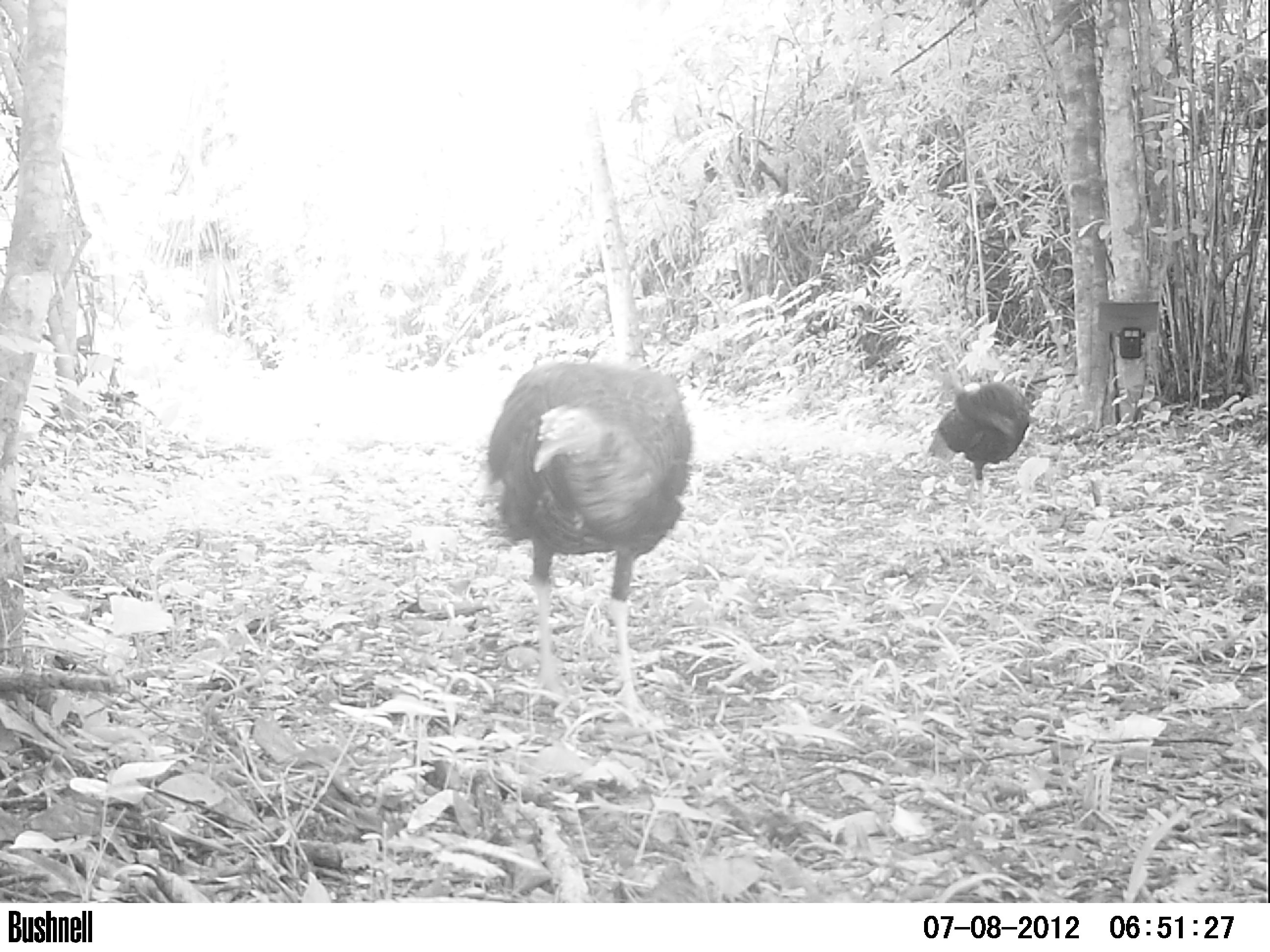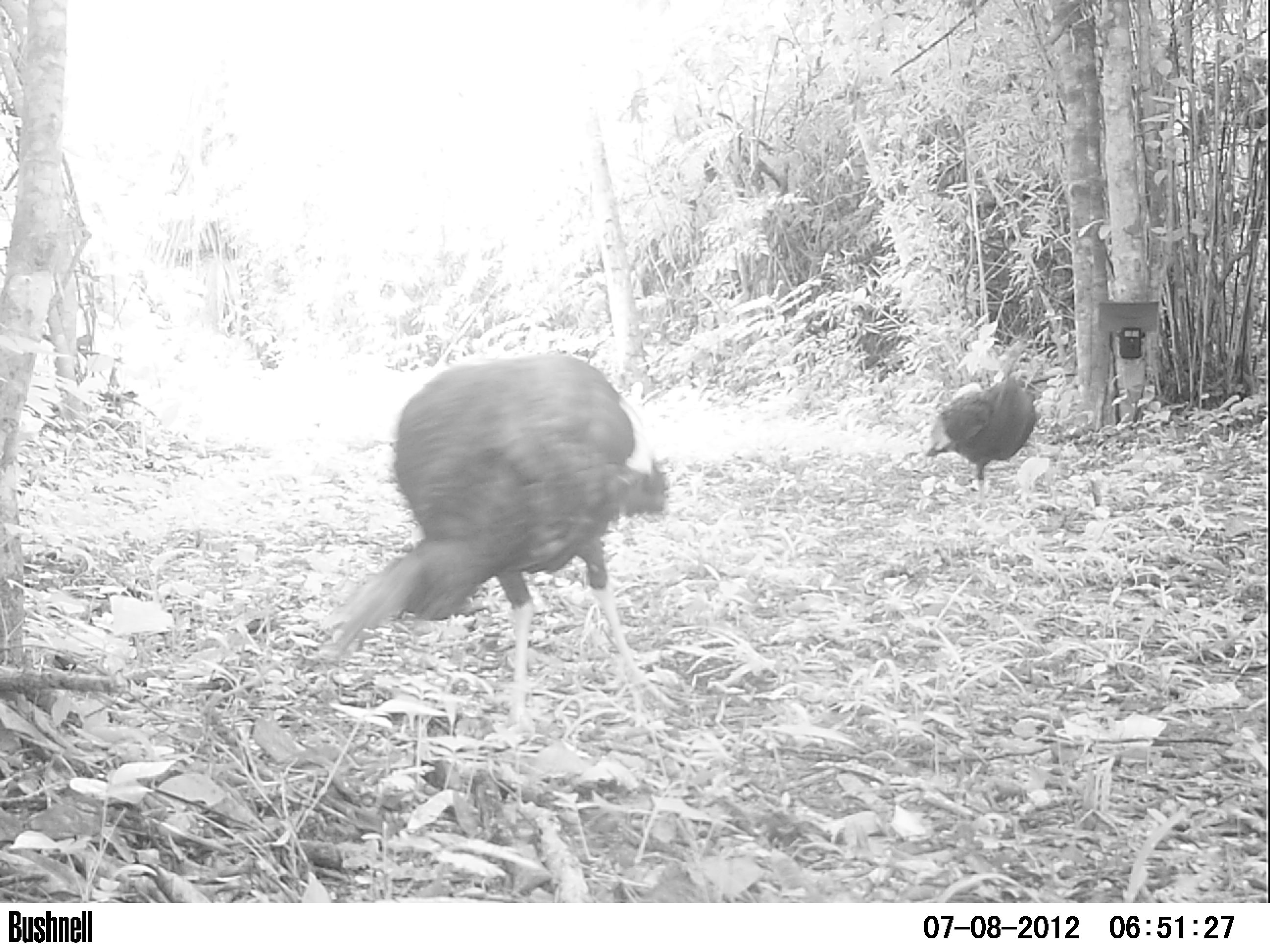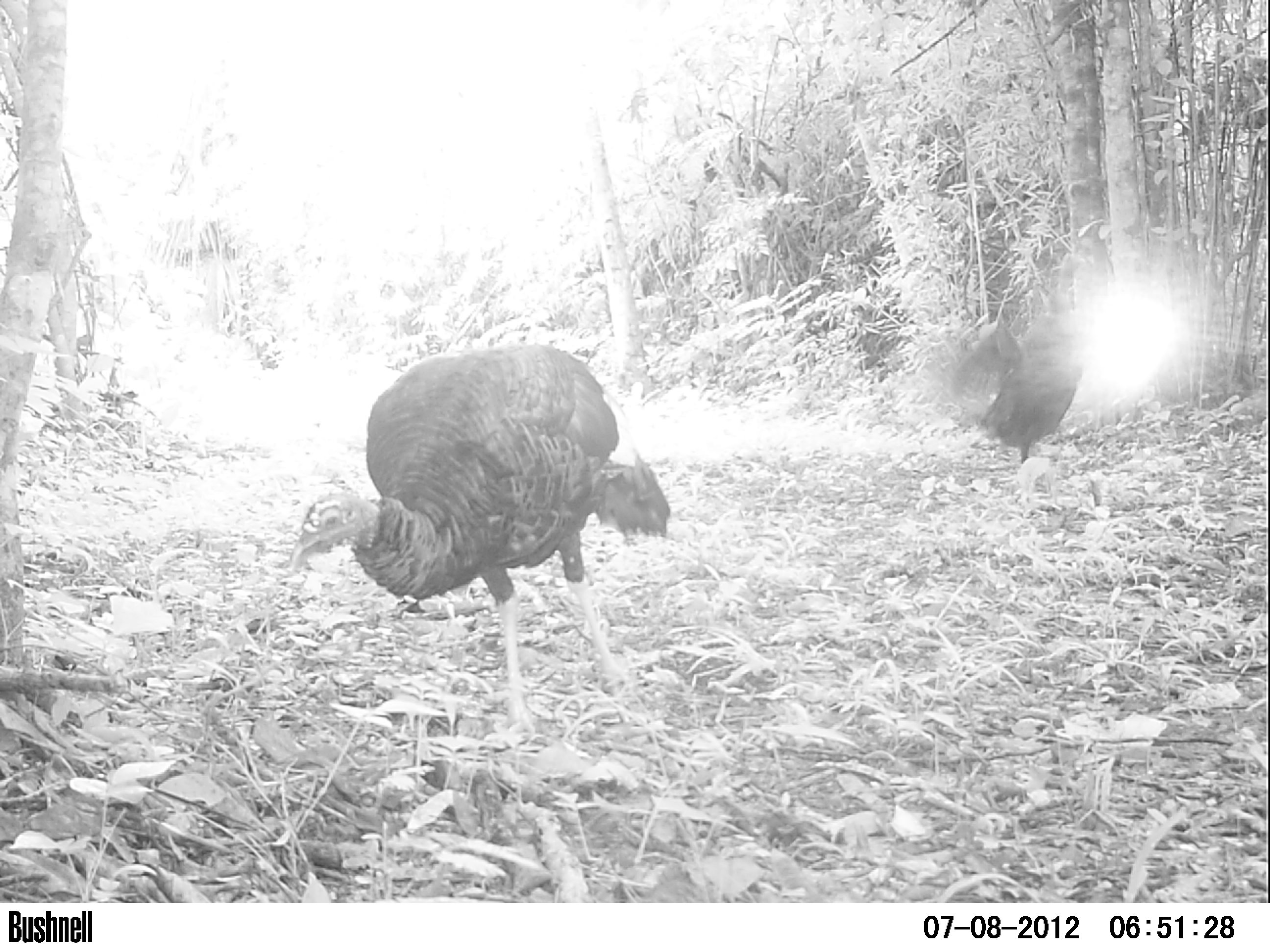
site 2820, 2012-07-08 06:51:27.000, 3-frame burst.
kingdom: Animalia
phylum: Chordata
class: Aves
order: Galliformes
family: Phasianidae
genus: Meleagris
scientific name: Meleagris ocellata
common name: ocellated turkey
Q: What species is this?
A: Meleagris ocellata (ocellated turkey).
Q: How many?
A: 3.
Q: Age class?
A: Adult.